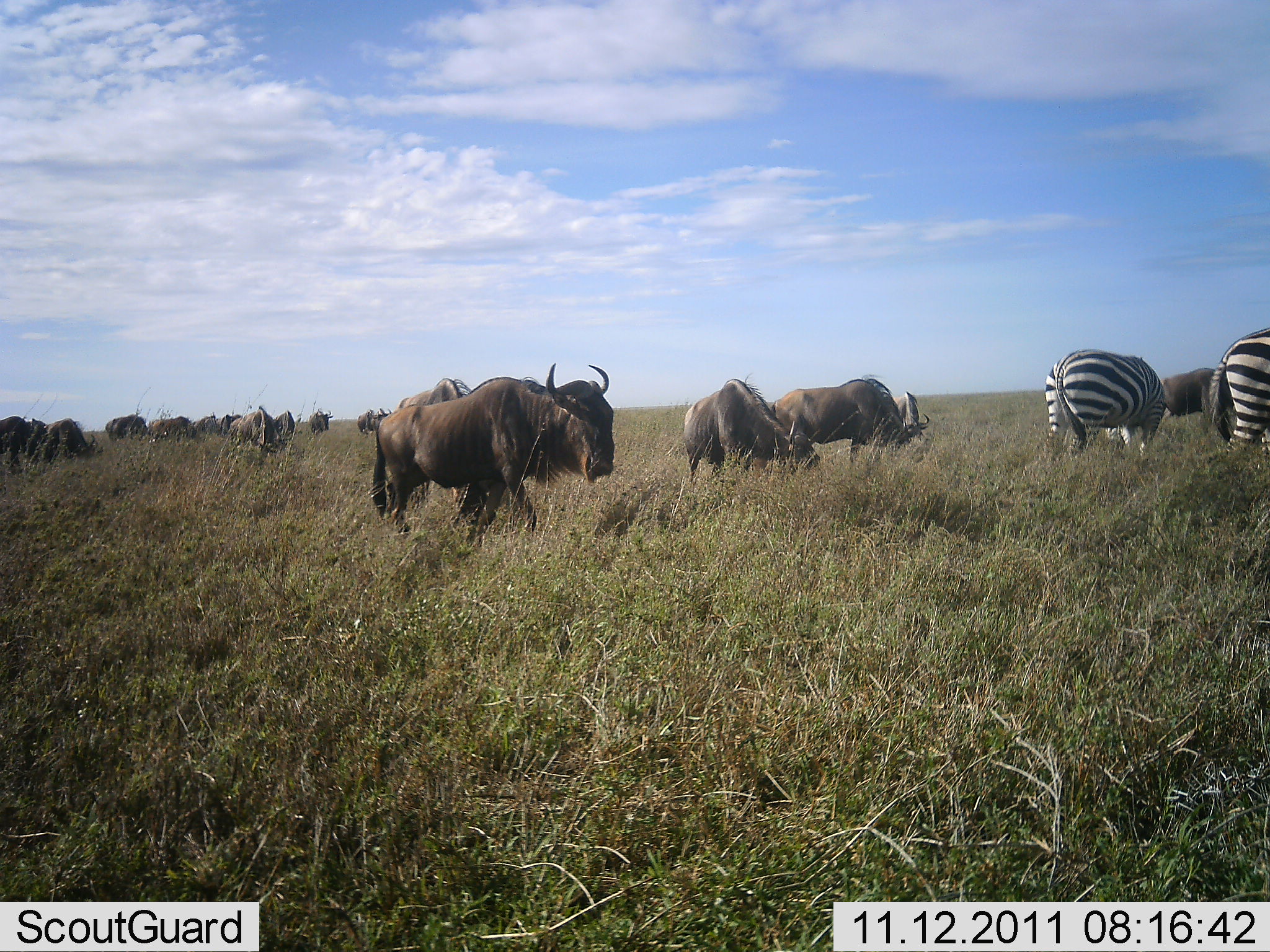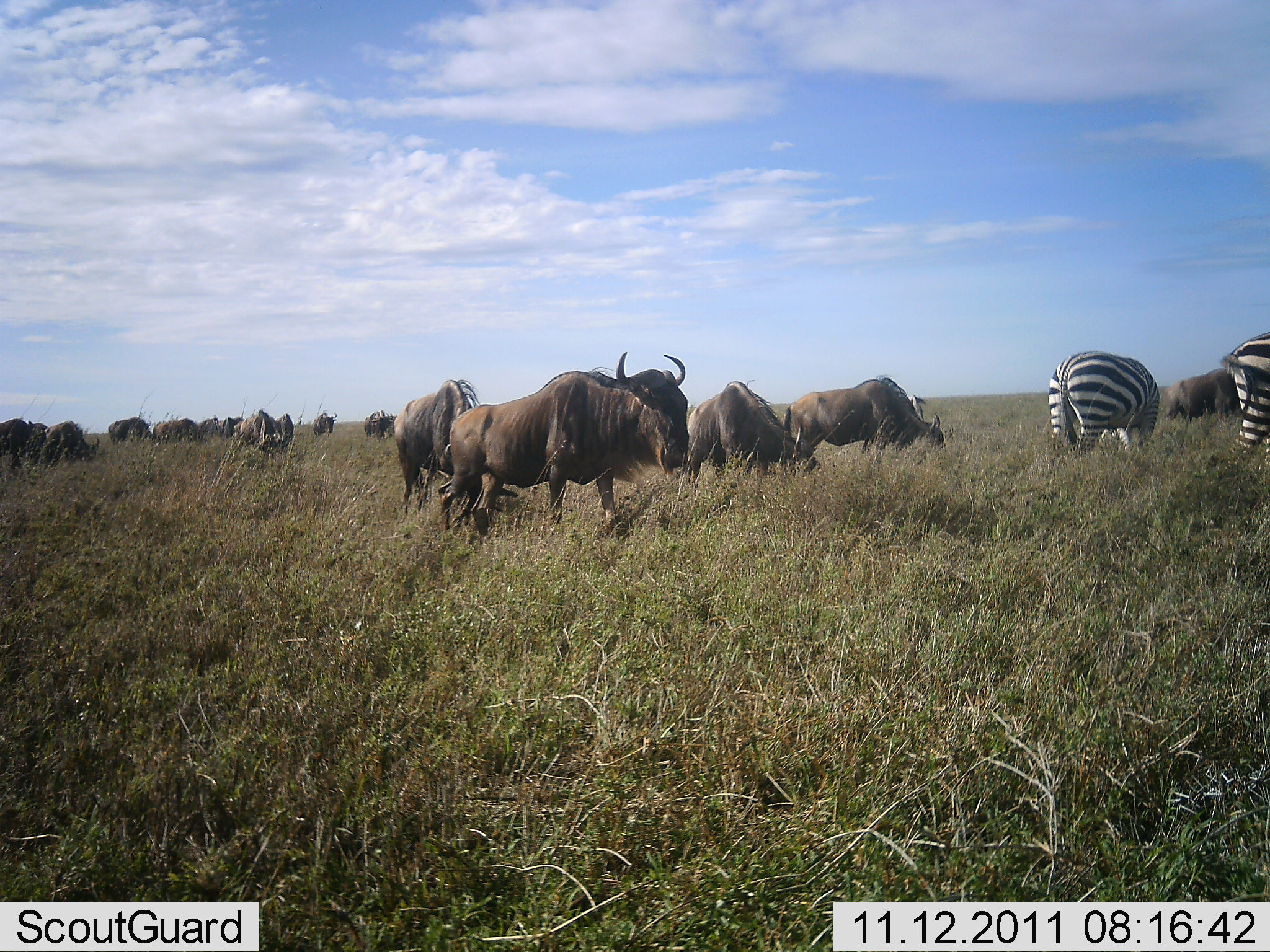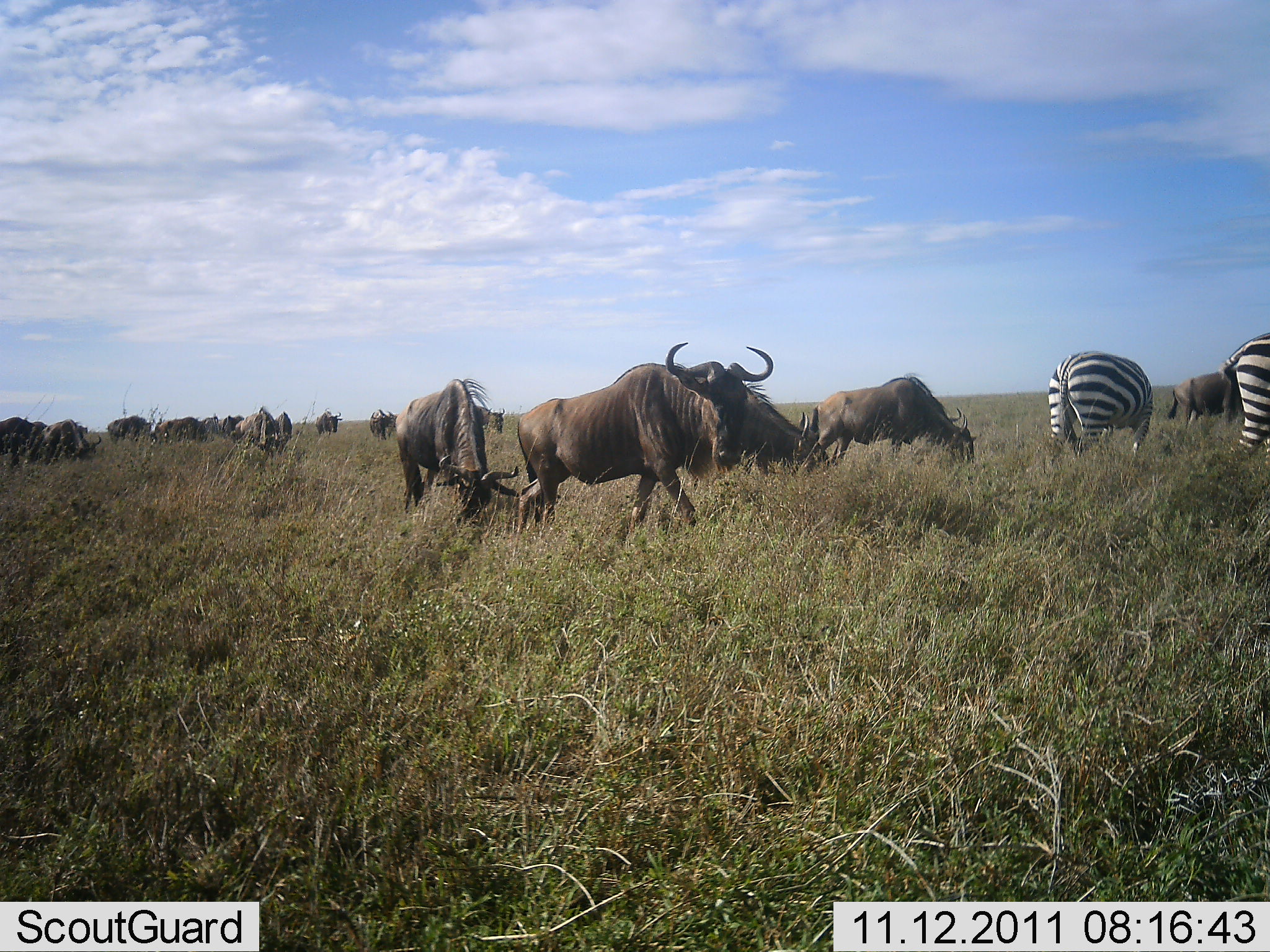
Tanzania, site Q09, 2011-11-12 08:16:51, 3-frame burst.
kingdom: Animalia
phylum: Chordata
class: Mammalia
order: Artiodactyla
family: Bovidae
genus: Connochaetes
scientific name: Connochaetes taurinus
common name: blue wildebeest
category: wildebeest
Wildebeest (blue wildebeest) (Connochaetes taurinus), count 11-50. Behavior (volunteer vote fractions): standing 31%, resting 0%, moving 75%, interacting 0%. Young present (vote fraction): 0%. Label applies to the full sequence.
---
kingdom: Animalia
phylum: Chordata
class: Mammalia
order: Perissodactyla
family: Equidae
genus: Equus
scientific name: Equus quagga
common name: plains zebra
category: zebra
Zebra (plains zebra) (Equus quagga), count 2. Behavior (volunteer vote fractions): standing 31%, resting 0%, moving 15%, interacting 0%. Young present (vote fraction): 0%. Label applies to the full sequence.